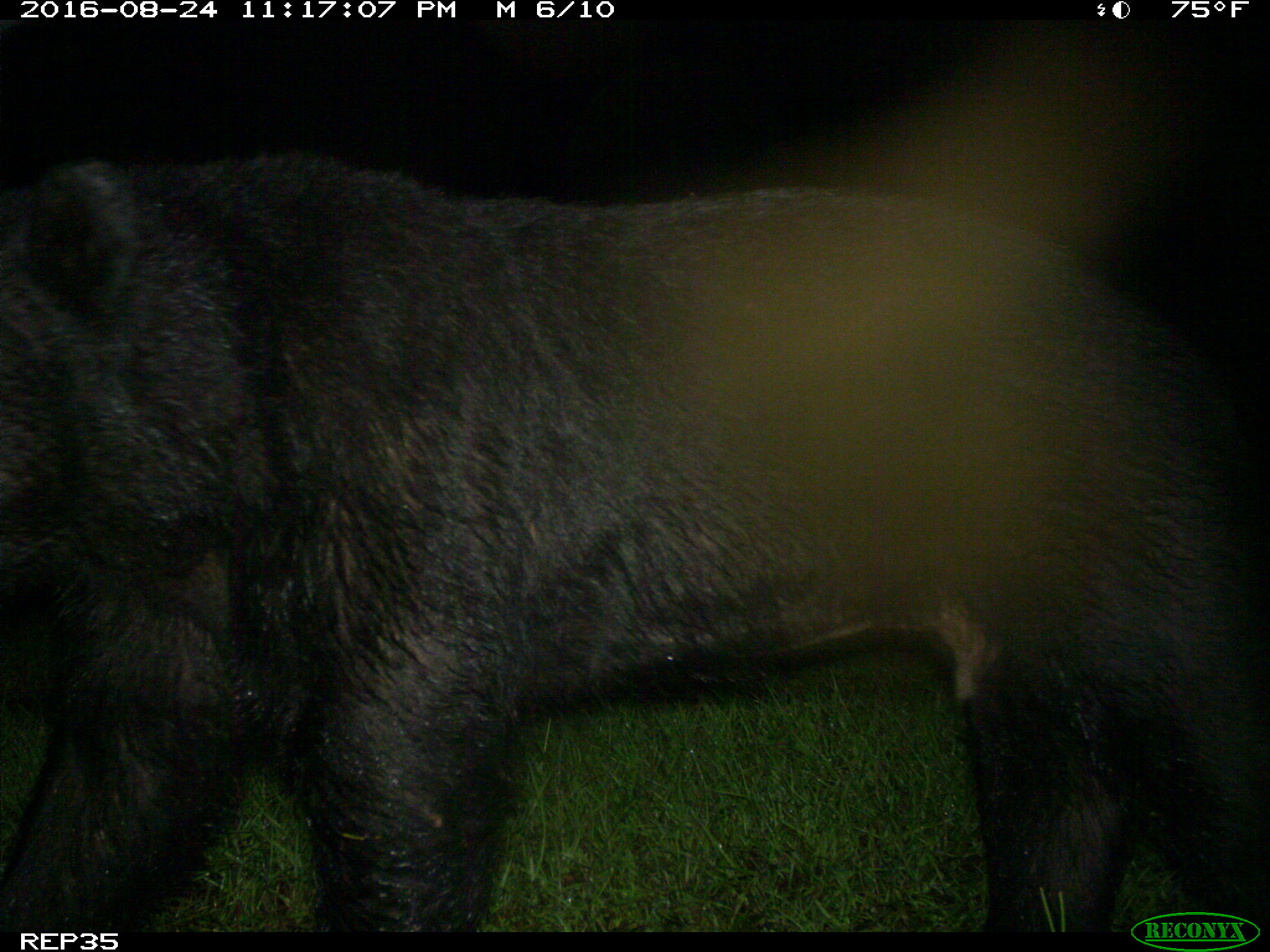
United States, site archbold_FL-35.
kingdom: Animalia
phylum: Chordata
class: Mammalia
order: Carnivora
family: Ursidae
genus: Ursus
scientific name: Ursus americanus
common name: american black bear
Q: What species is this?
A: Ursus americanus (american black bear).